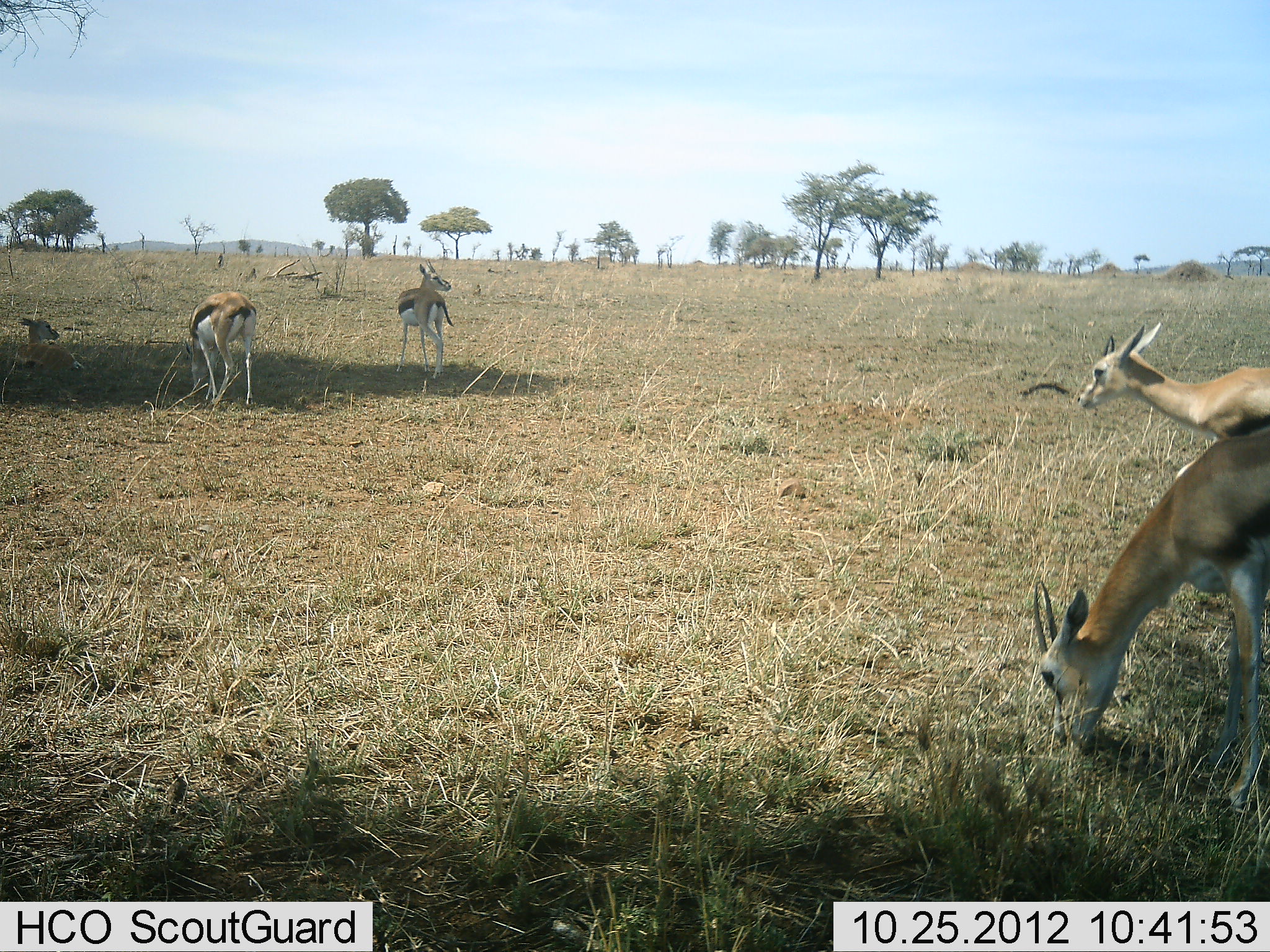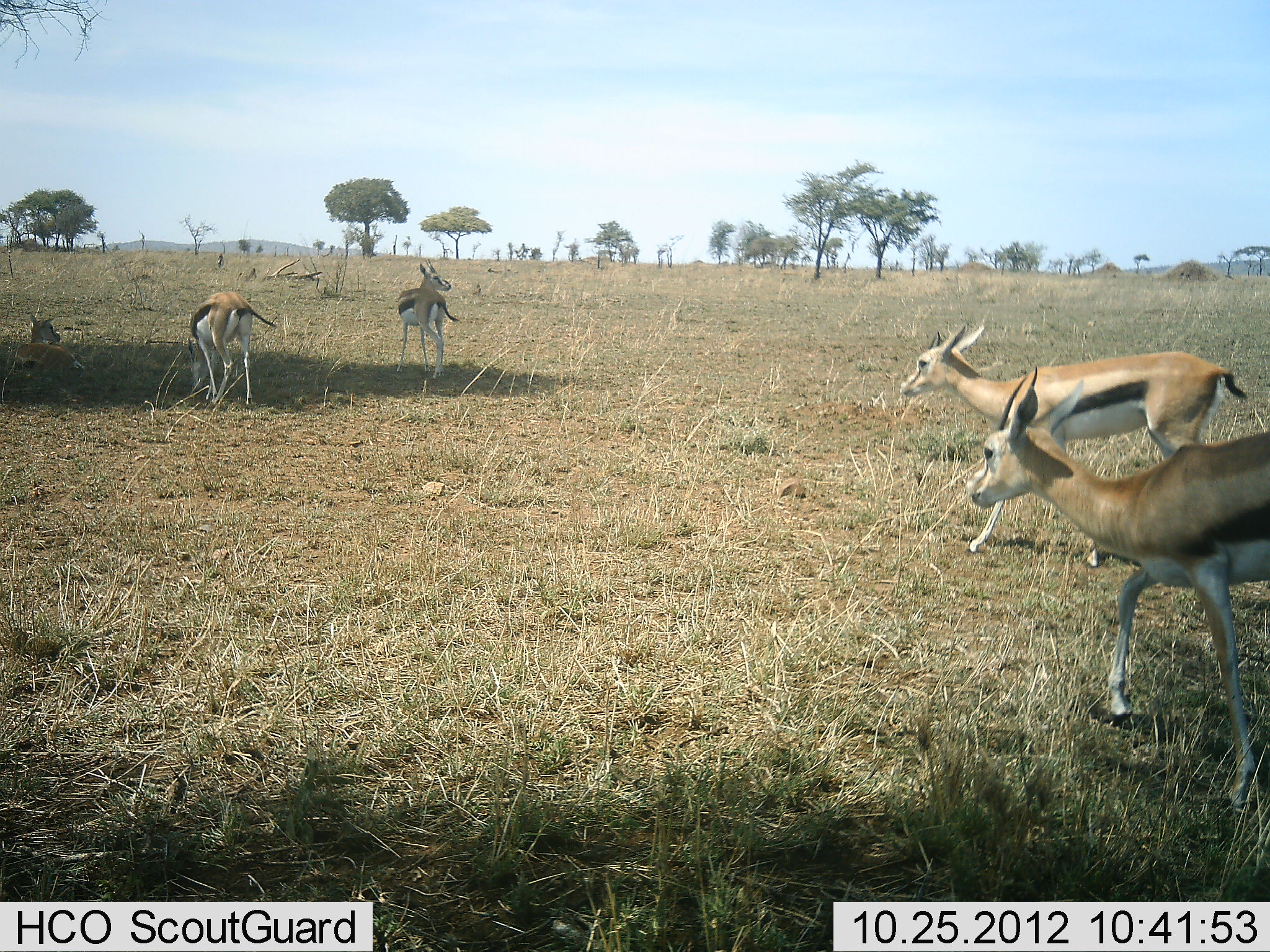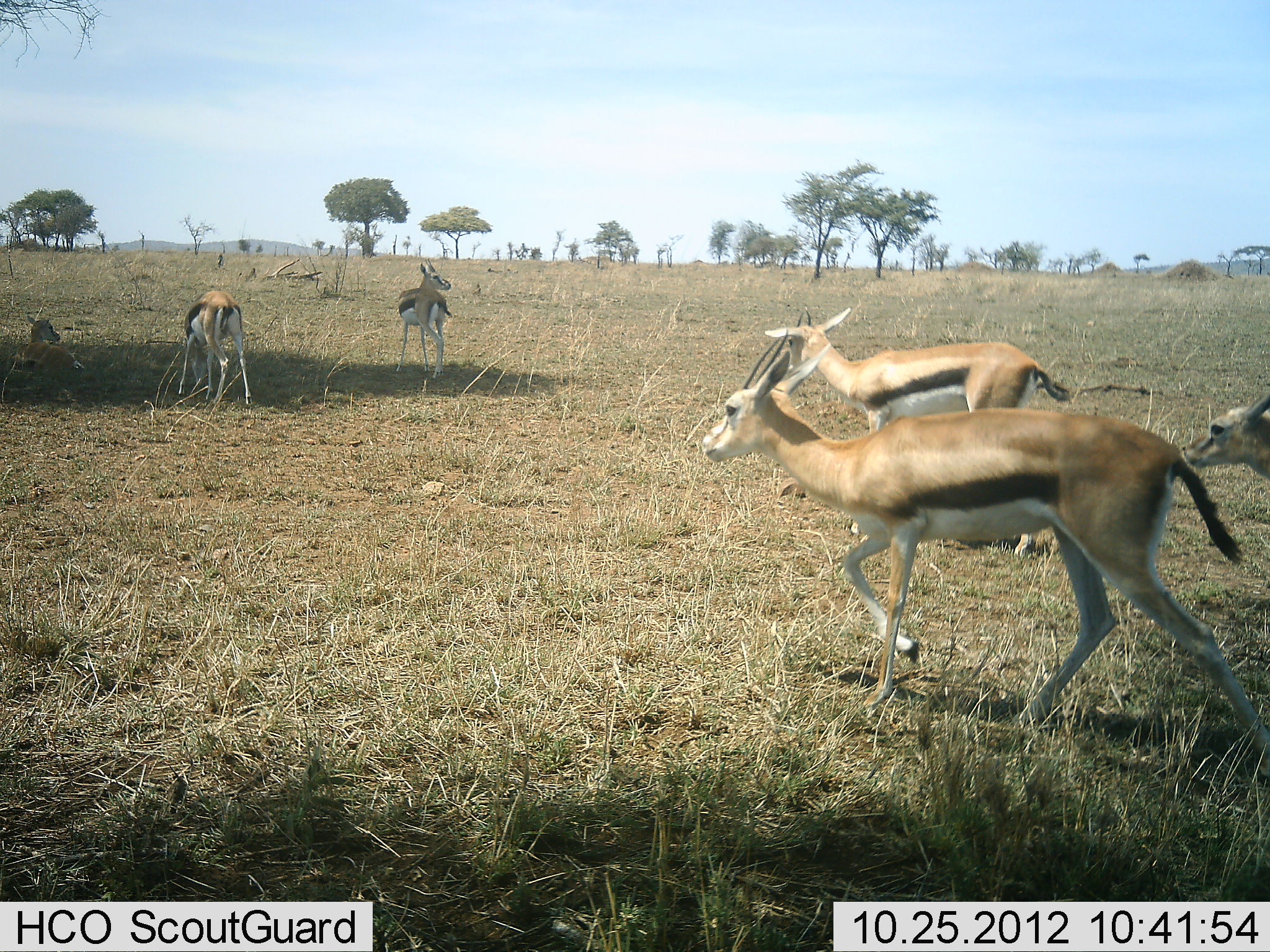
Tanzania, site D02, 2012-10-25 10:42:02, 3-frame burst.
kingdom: Animalia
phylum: Chordata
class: Mammalia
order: Artiodactyla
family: Bovidae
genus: Eudorcas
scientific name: Eudorcas thomsonii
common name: thomson's gazelle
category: gazellethomsons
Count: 6.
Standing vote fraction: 90%.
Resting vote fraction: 100%.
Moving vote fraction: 90%.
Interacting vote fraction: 0%.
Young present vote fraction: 0%.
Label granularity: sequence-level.